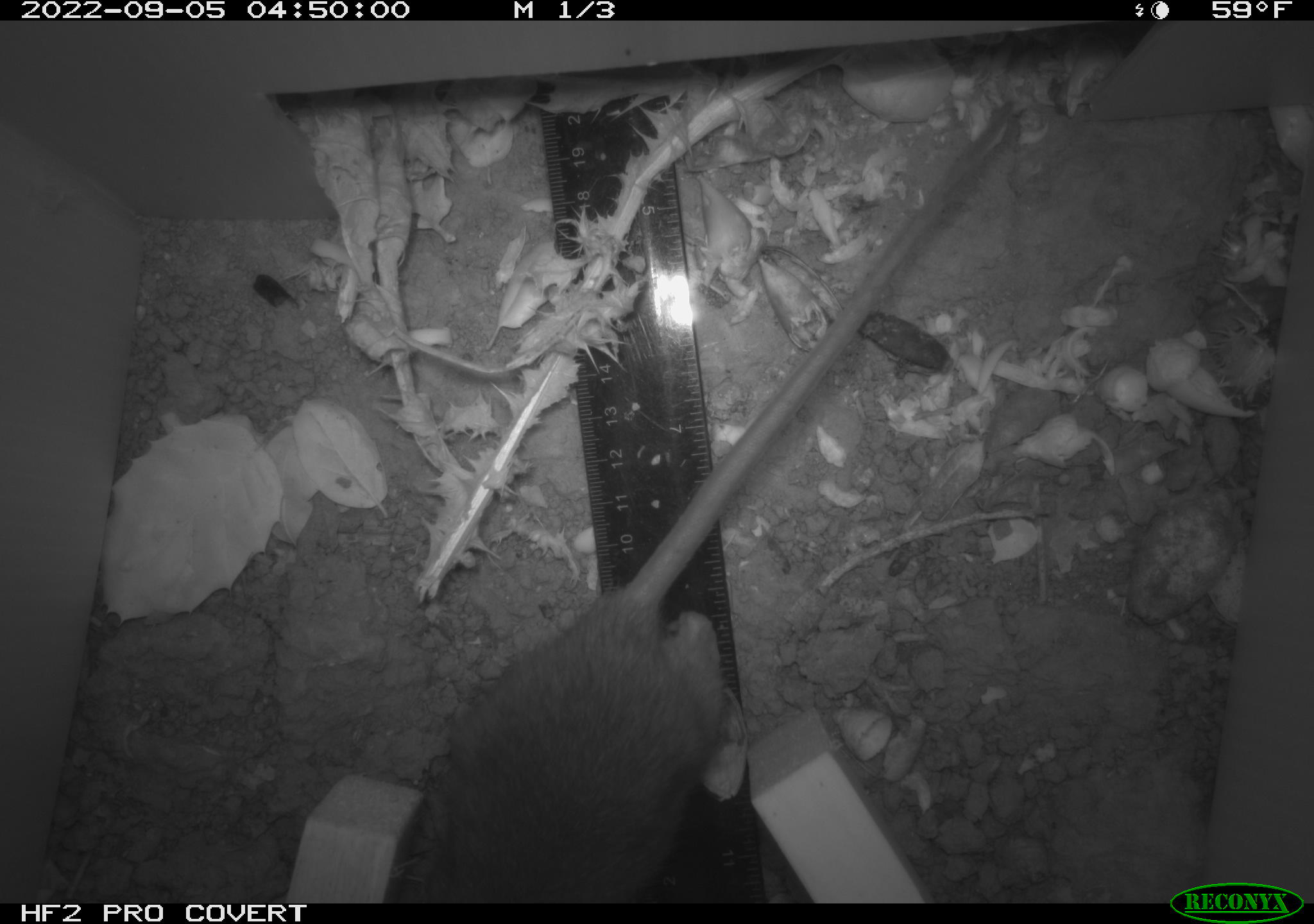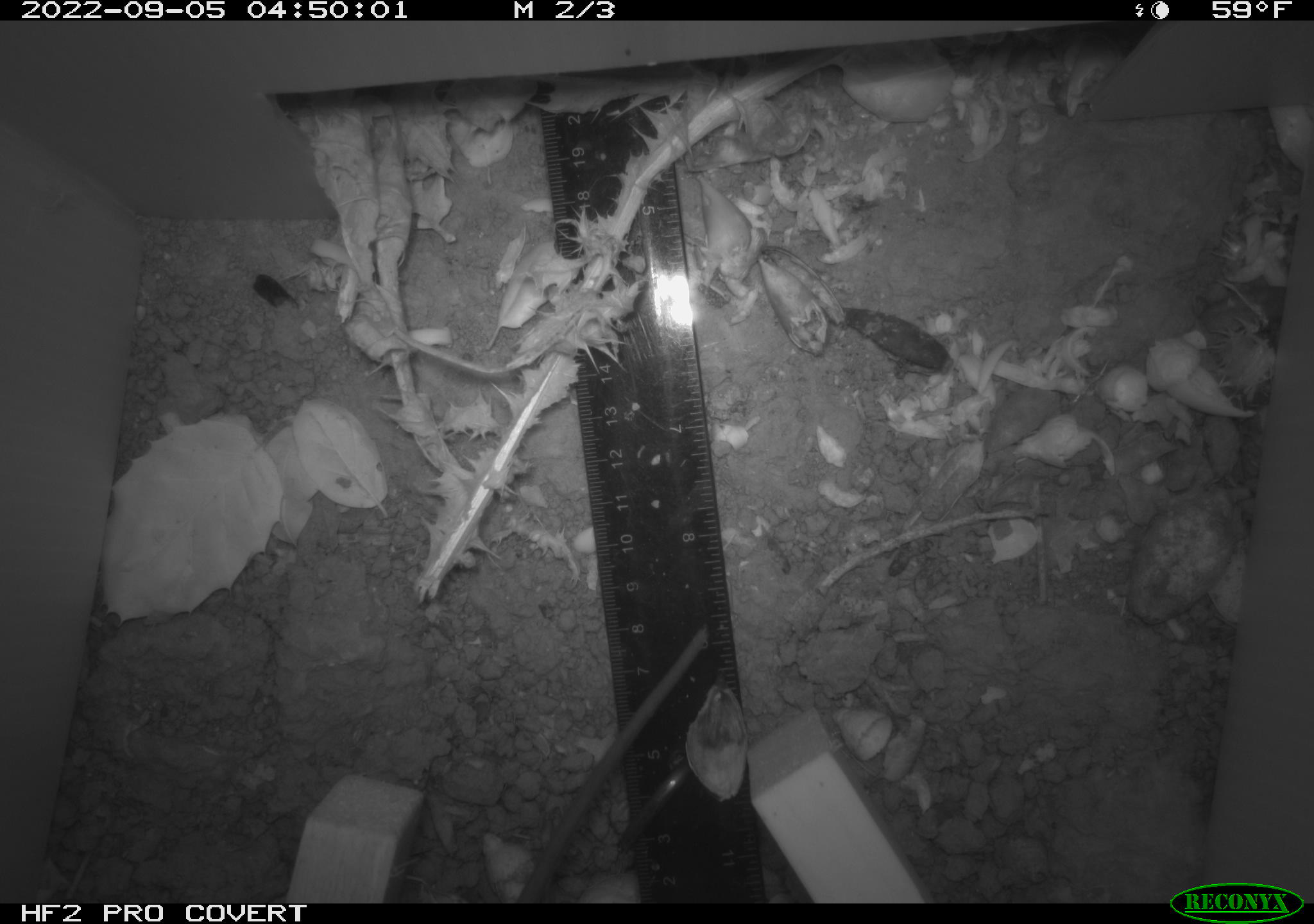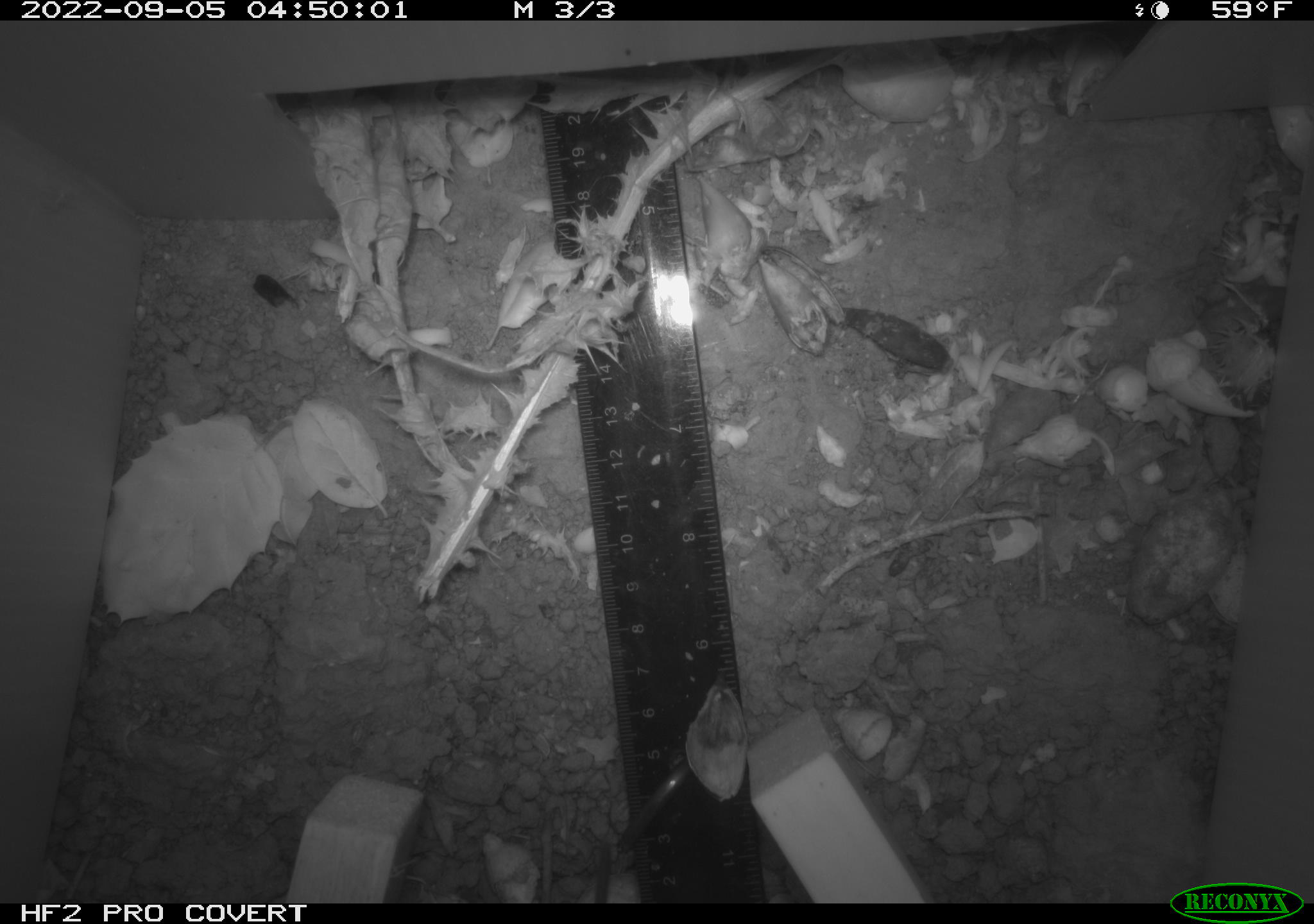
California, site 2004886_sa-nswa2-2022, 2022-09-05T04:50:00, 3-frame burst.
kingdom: Animalia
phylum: Chordata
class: Mammalia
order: Rodentia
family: Muridae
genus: Rattus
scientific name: Rattus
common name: rat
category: rattus species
Rattus species (rat) (Rattus).